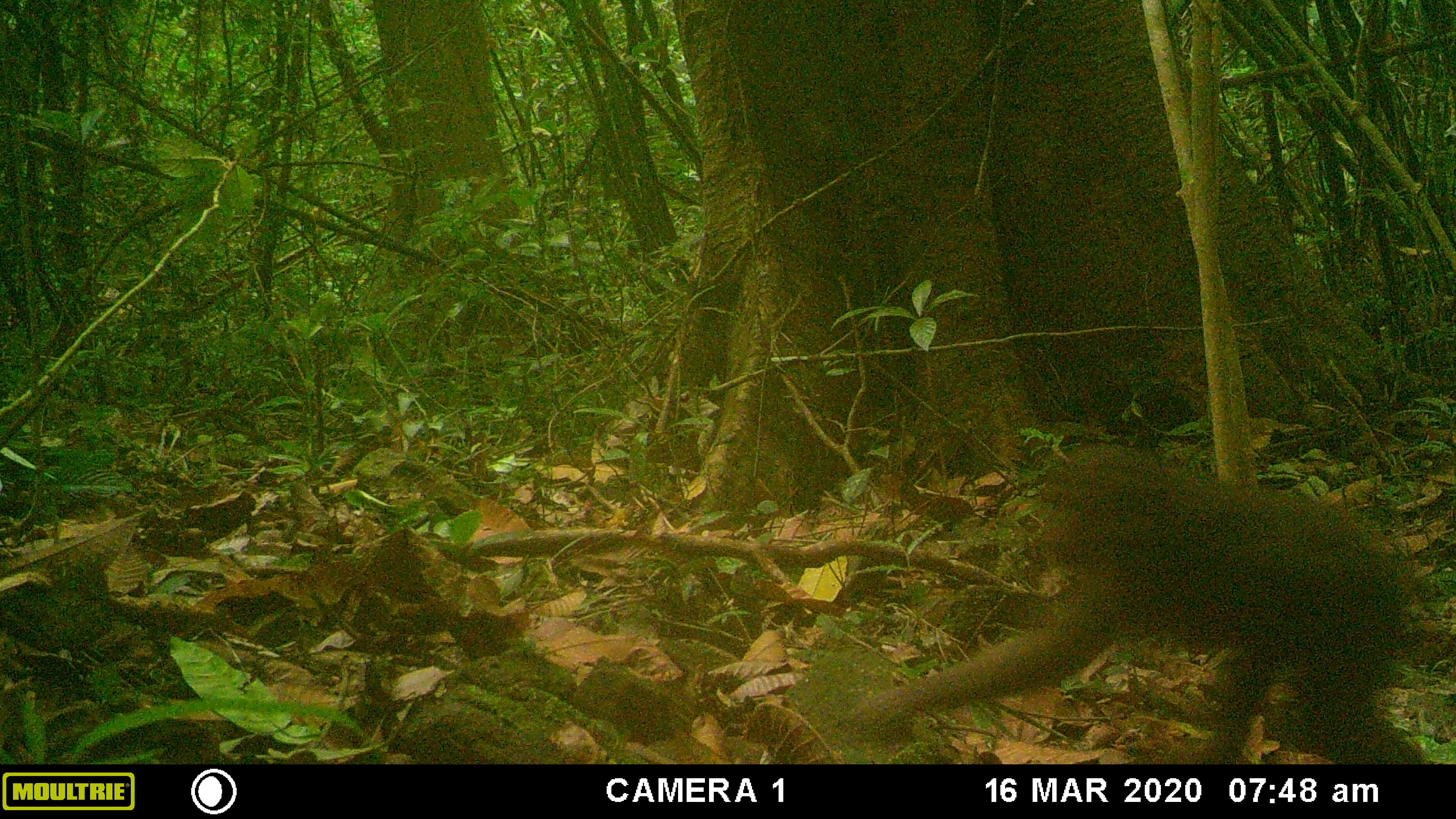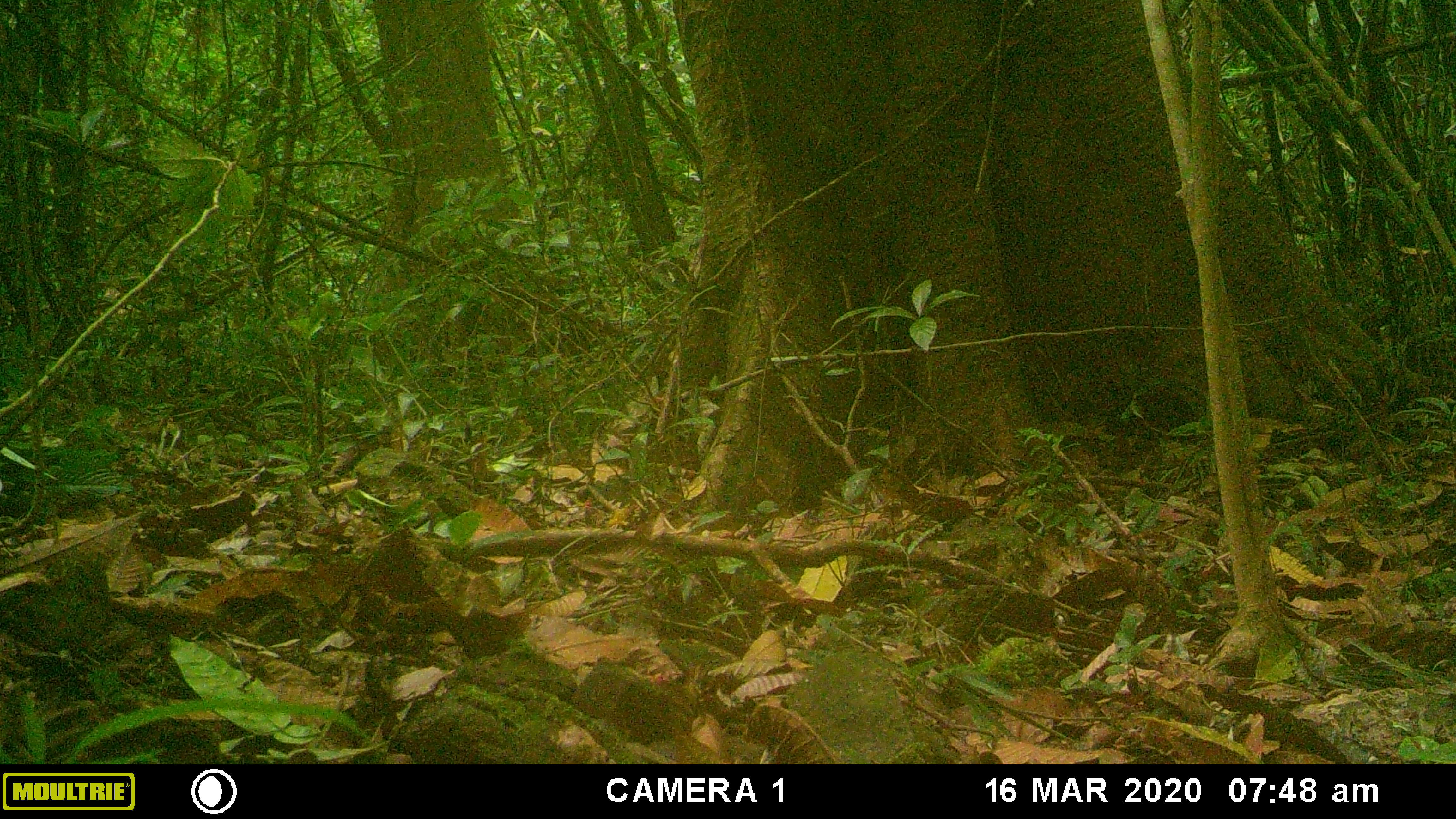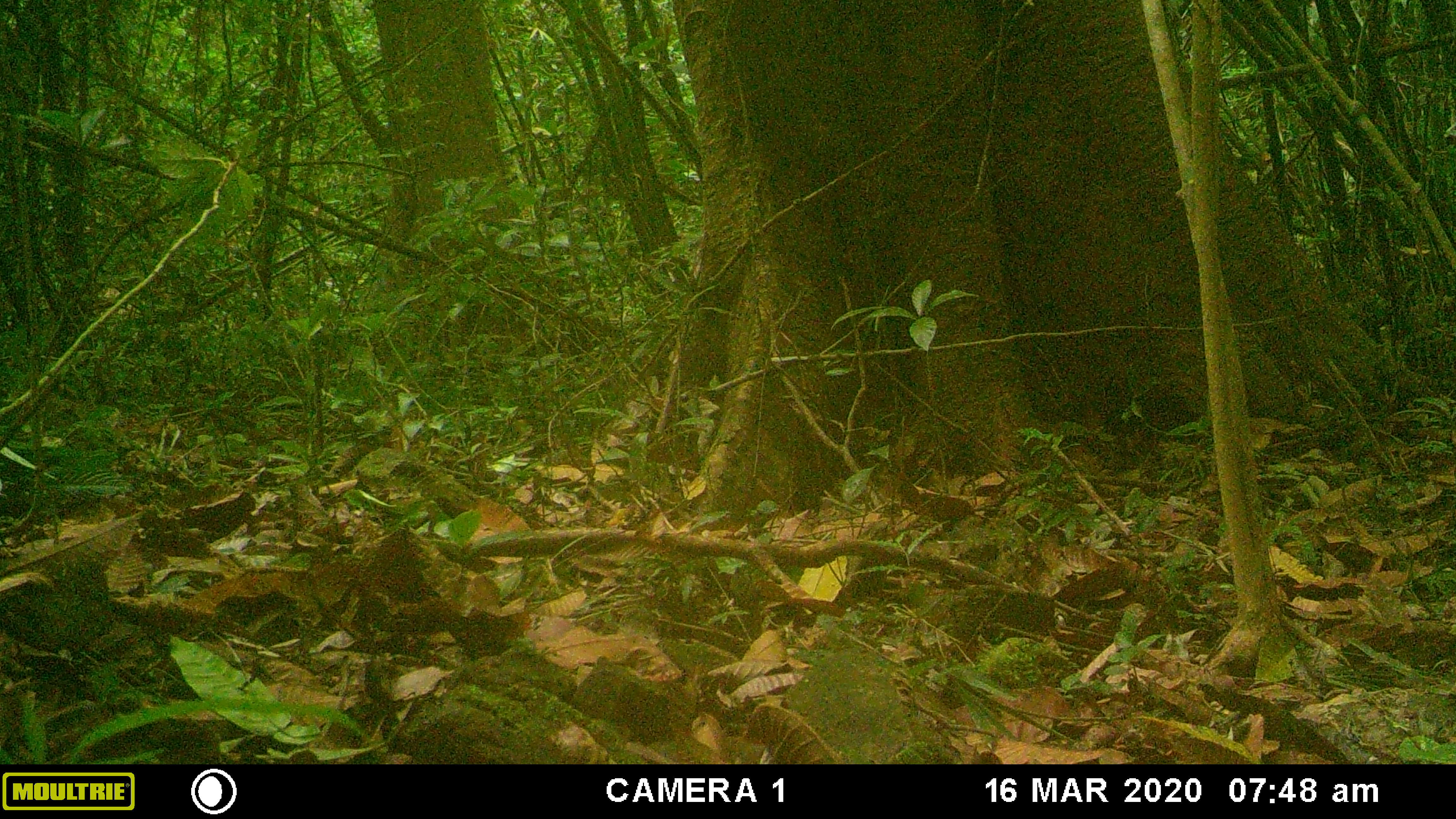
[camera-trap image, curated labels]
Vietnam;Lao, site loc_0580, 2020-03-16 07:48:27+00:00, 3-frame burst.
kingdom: Animalia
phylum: Chordata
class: Mammalia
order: Primates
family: Cercopithecidae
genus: Macaca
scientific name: Macaca arctoides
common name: stump-tailed macaque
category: stump tailed macaque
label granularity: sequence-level